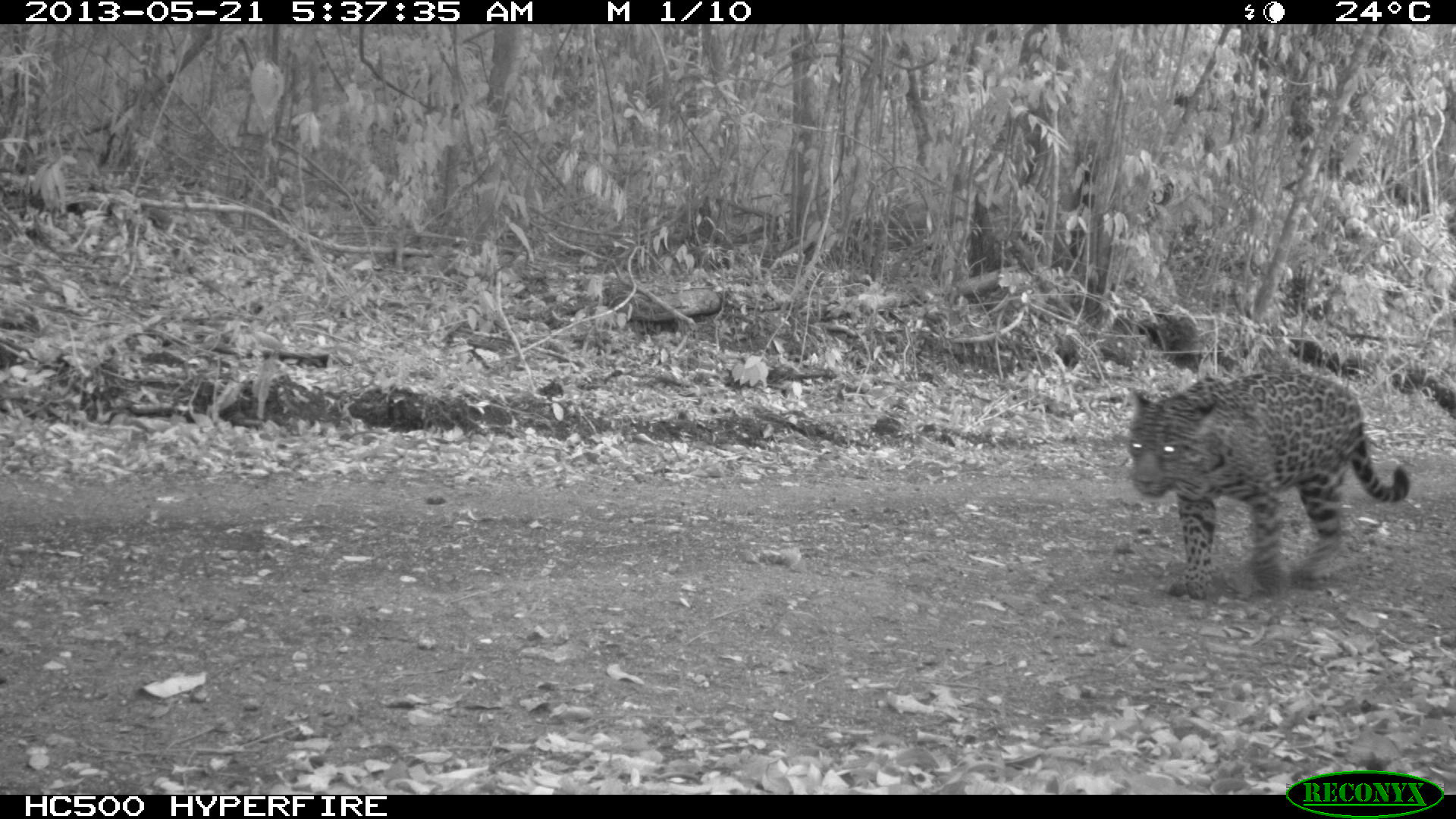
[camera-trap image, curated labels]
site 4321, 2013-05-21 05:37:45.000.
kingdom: Animalia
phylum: Chordata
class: Mammalia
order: Carnivora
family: Felidae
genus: Panthera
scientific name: Panthera onca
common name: jaguar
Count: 1.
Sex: female.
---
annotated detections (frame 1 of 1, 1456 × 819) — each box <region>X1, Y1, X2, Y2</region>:
panthera onca: <region>1127, 367, 1411, 601</region>